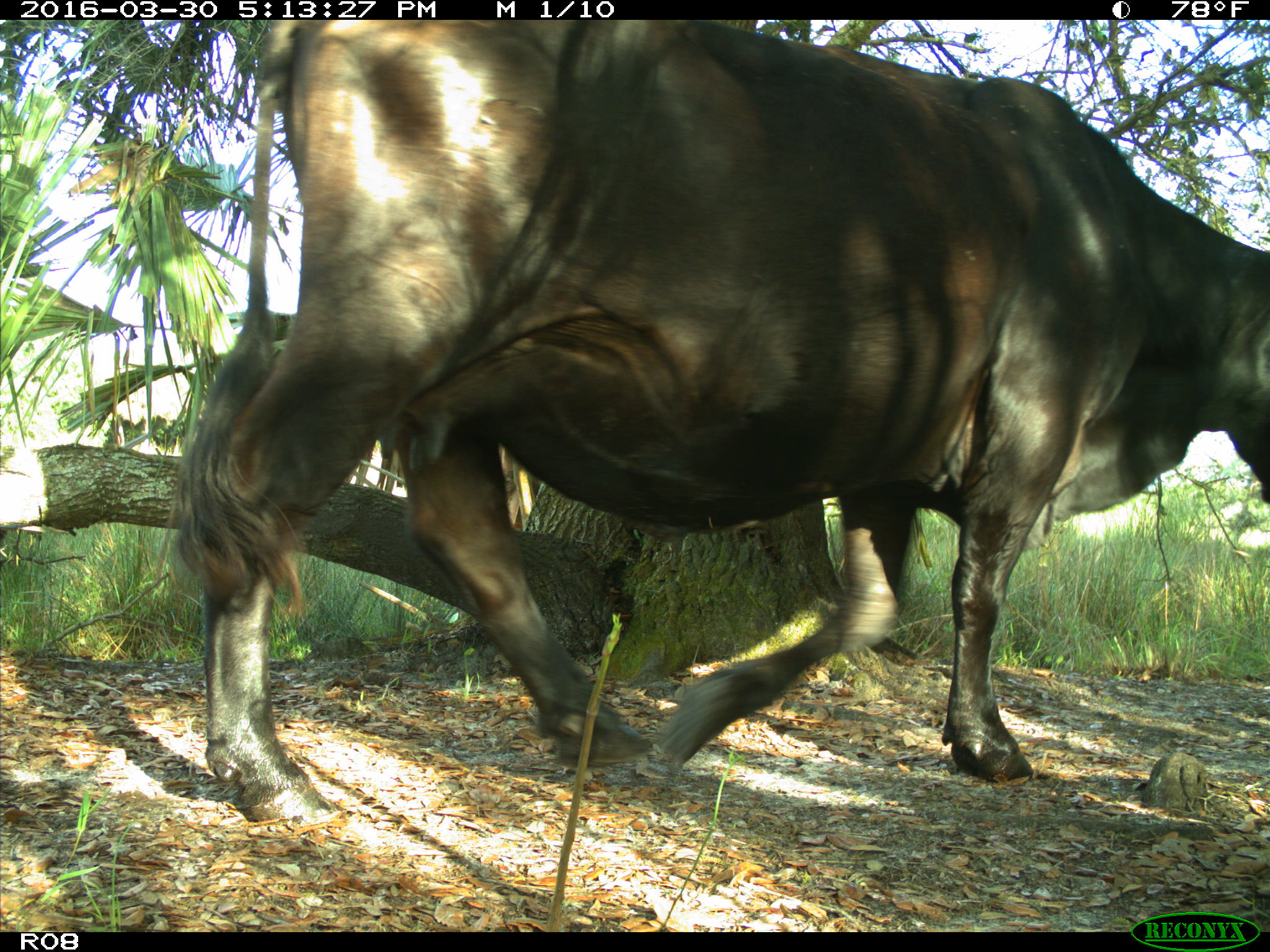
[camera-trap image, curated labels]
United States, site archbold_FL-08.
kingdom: Animalia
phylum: Chordata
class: Mammalia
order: Artiodactyla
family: Bovidae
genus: Bos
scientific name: Bos taurus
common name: domestic cow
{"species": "Bos taurus (domestic cow)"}